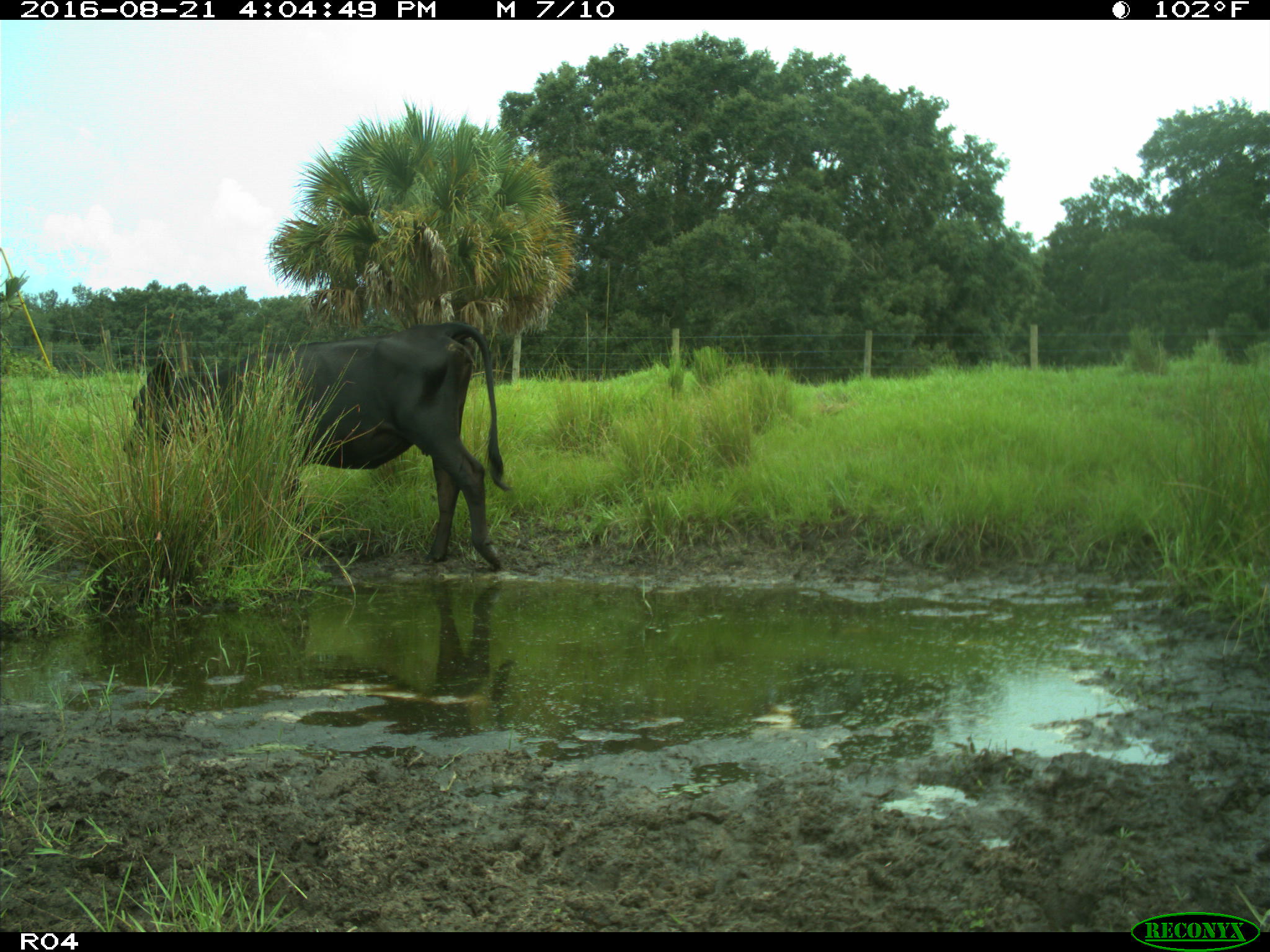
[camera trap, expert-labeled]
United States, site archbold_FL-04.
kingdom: Animalia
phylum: Chordata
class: Mammalia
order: Artiodactyla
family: Bovidae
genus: Bos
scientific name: Bos taurus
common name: domestic cow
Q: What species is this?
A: Bos taurus (domestic cow).